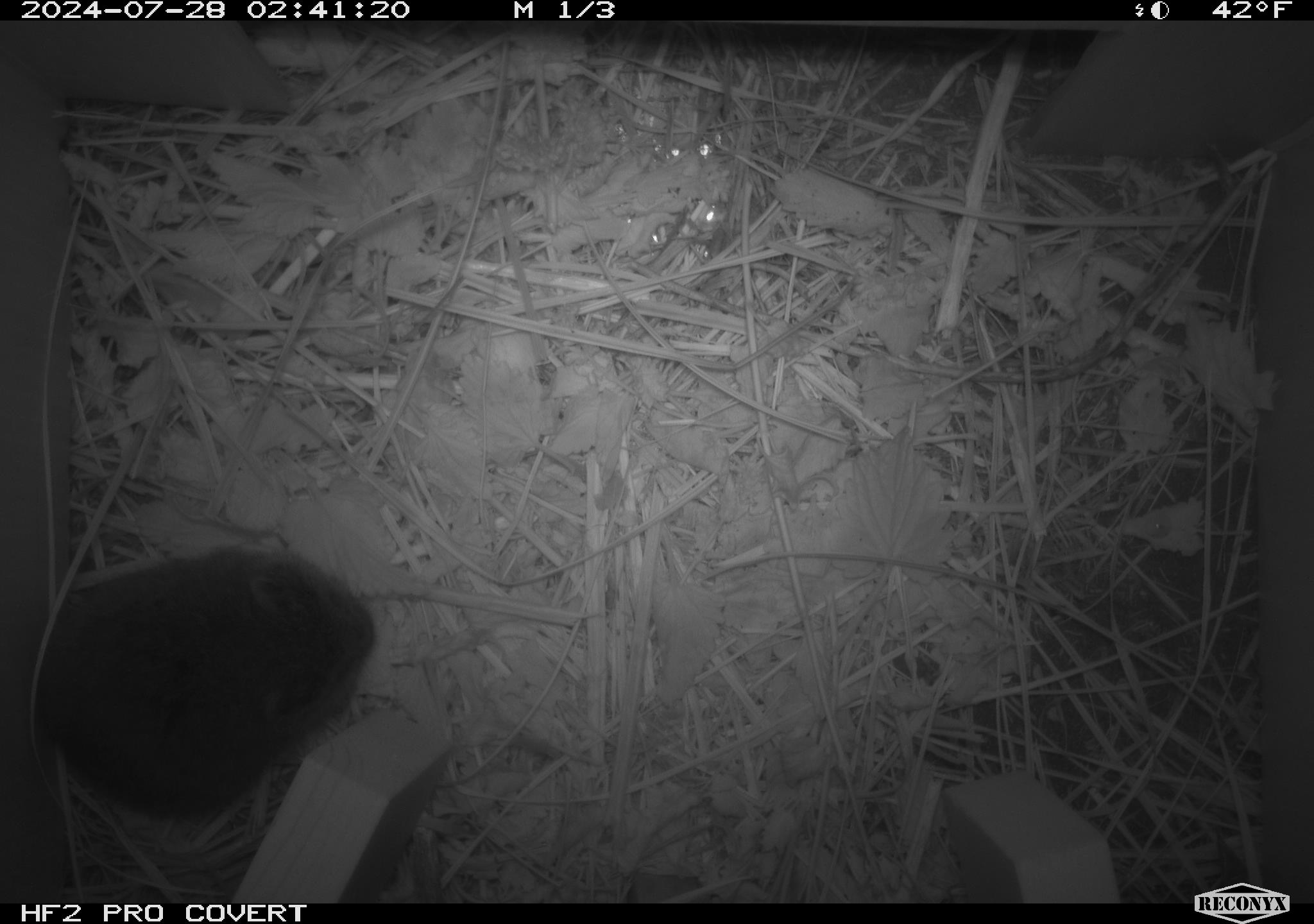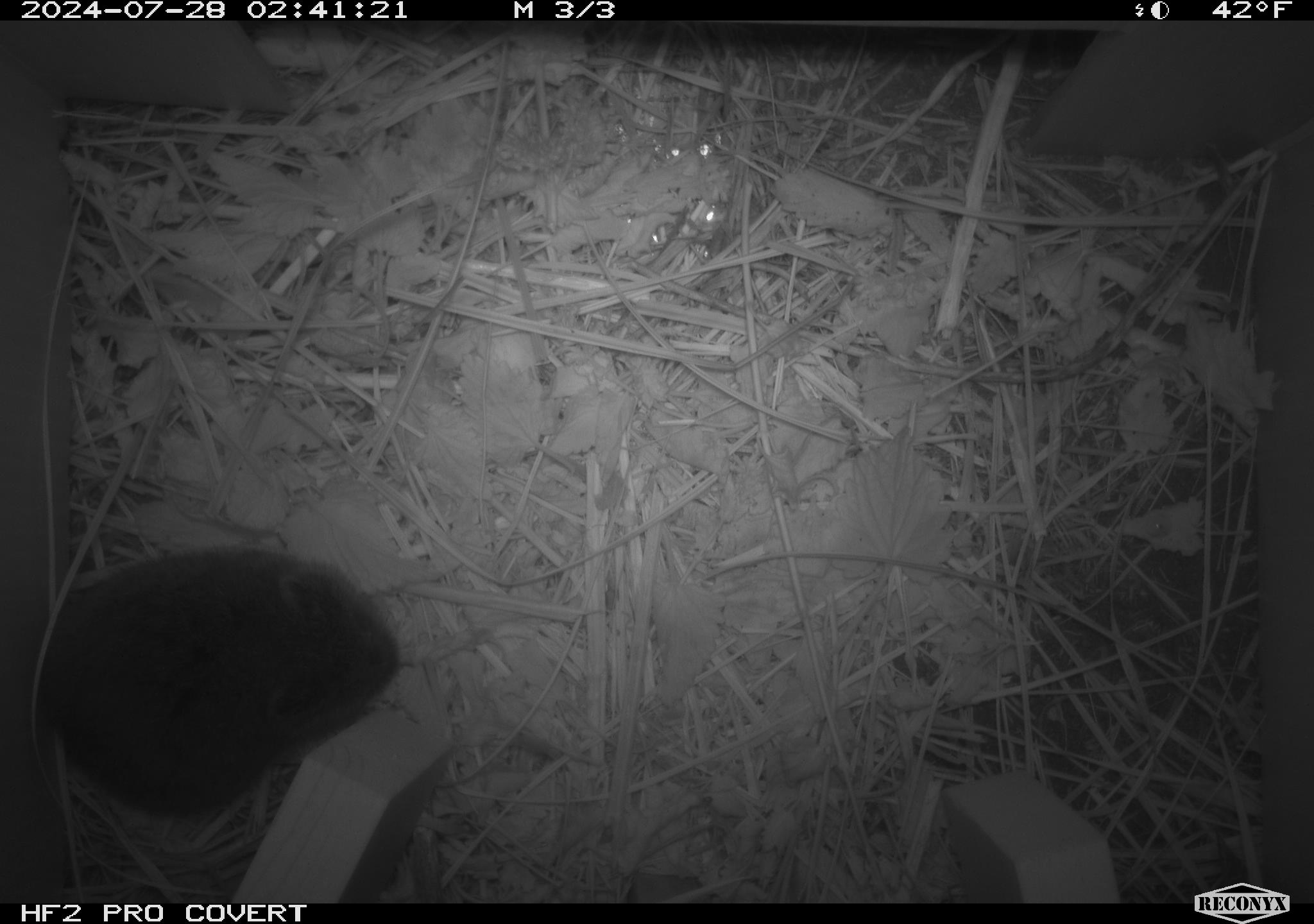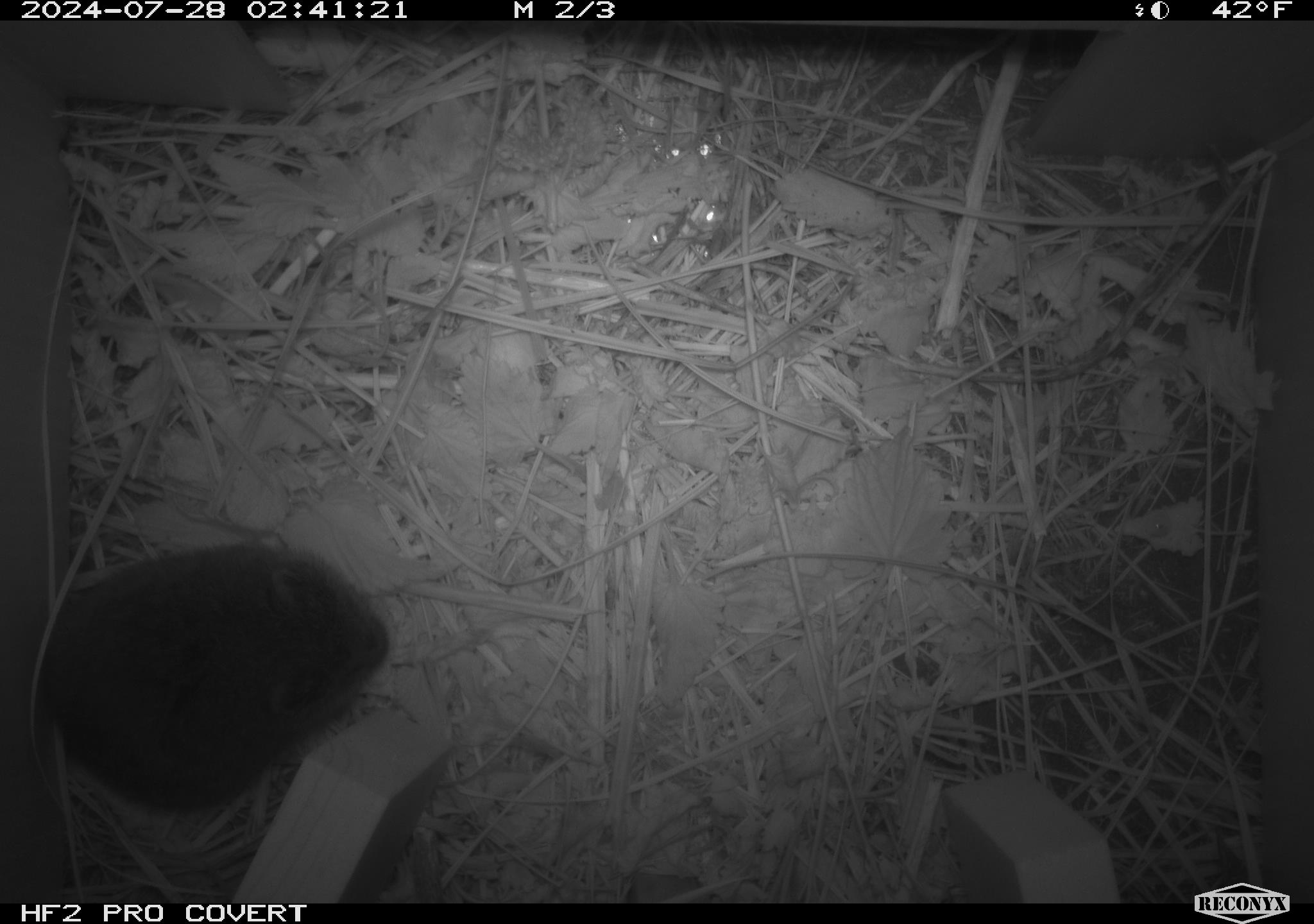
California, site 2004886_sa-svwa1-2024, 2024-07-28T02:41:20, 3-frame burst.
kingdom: Animalia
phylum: Chordata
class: Mammalia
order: Rodentia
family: Cricetidae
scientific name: Arvicolinae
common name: voles, lemmings, and muskrats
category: arvicolinae subfamily